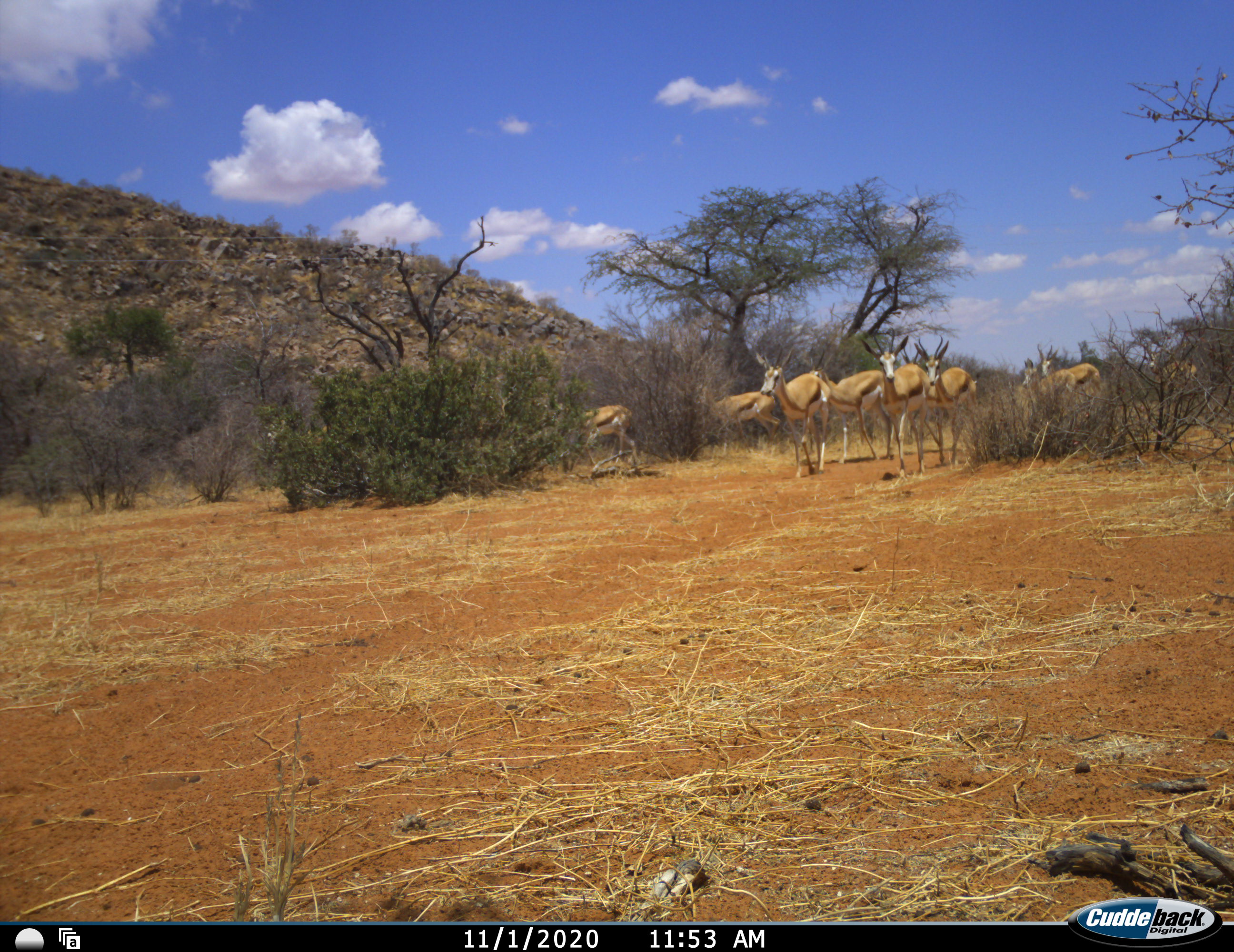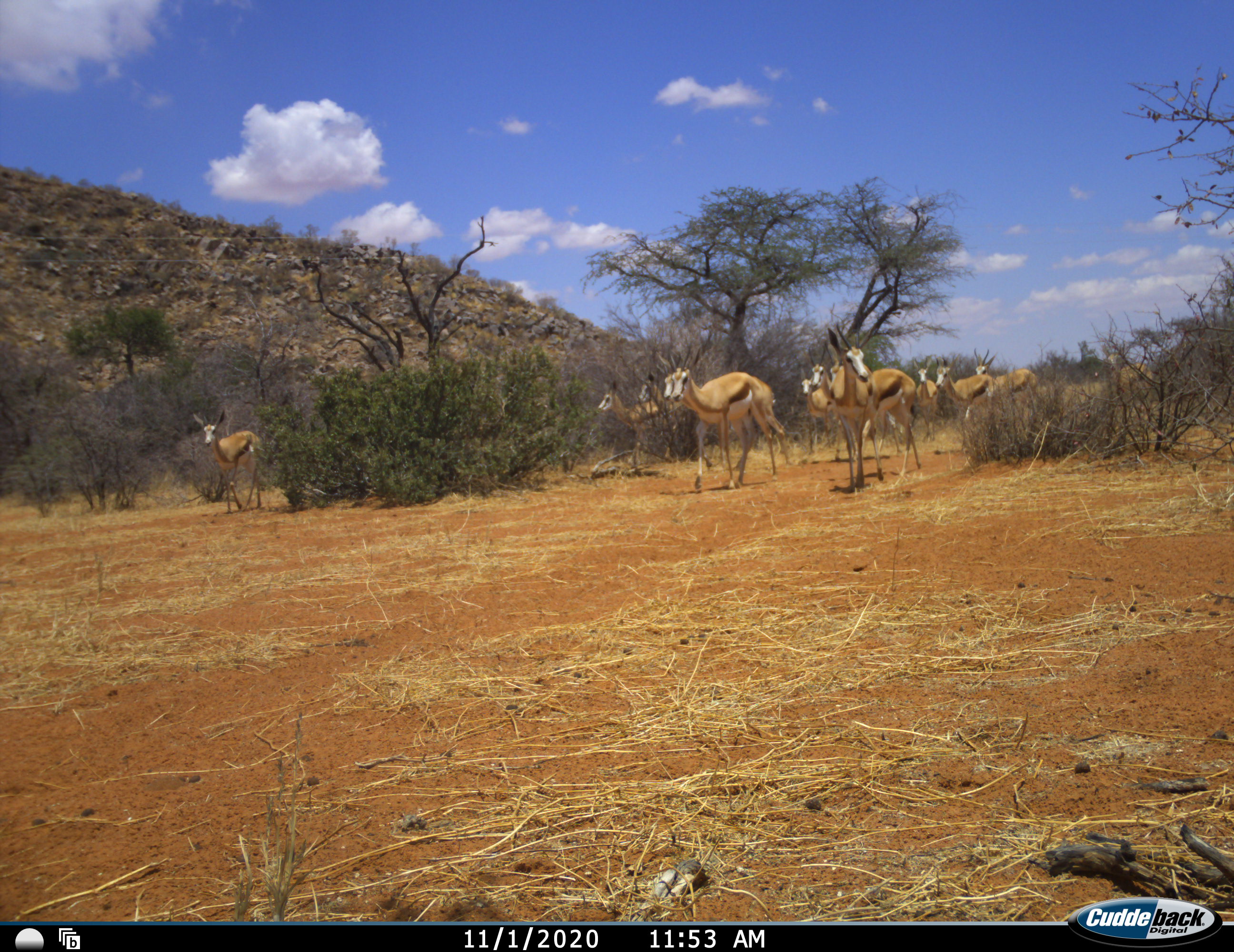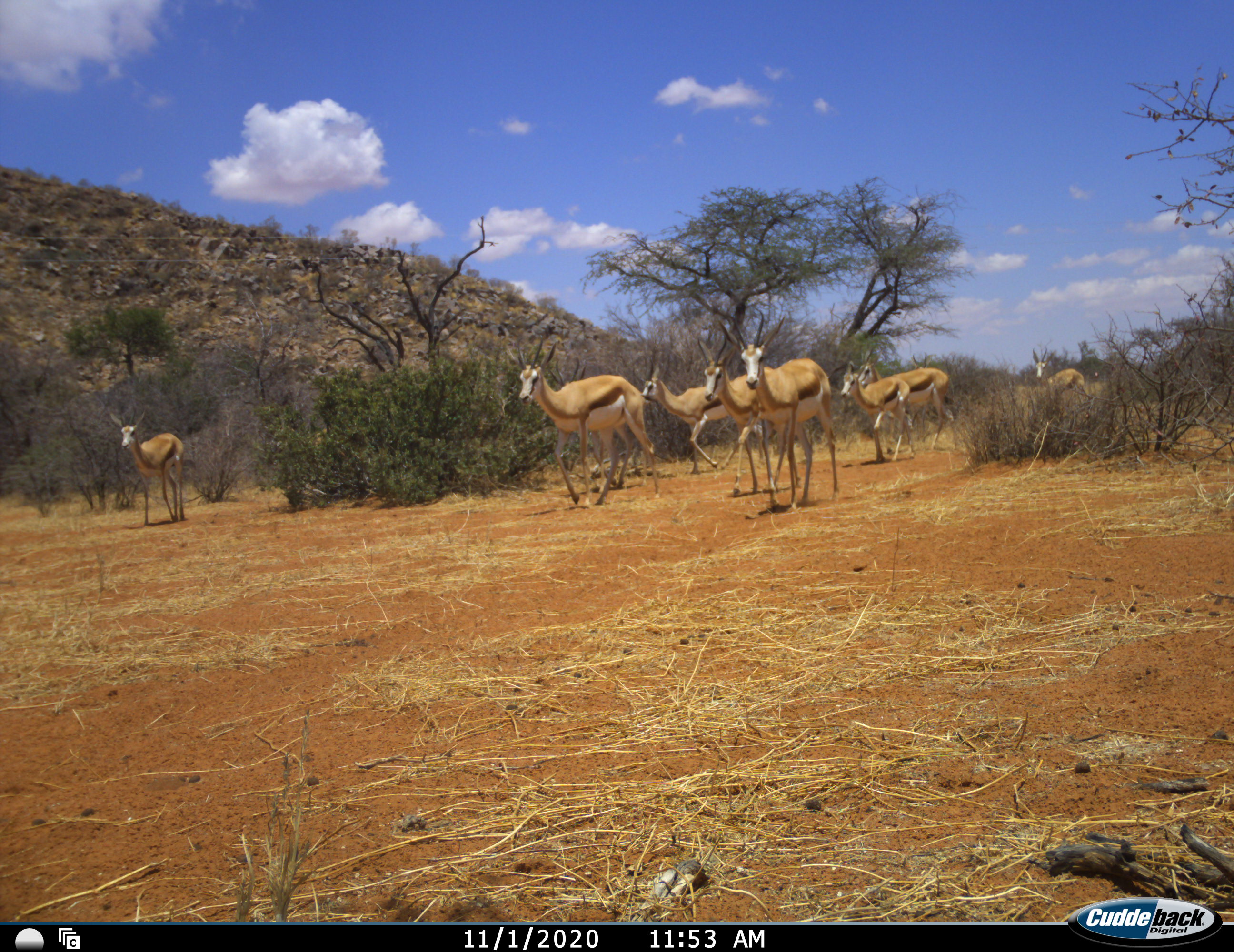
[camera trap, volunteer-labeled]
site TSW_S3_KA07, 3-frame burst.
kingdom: Animalia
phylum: Chordata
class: Mammalia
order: Artiodactyla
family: Bovidae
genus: Antidorcas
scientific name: Antidorcas marsupialis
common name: springbok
Springbok (Antidorcas marsupialis), count 10. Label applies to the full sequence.